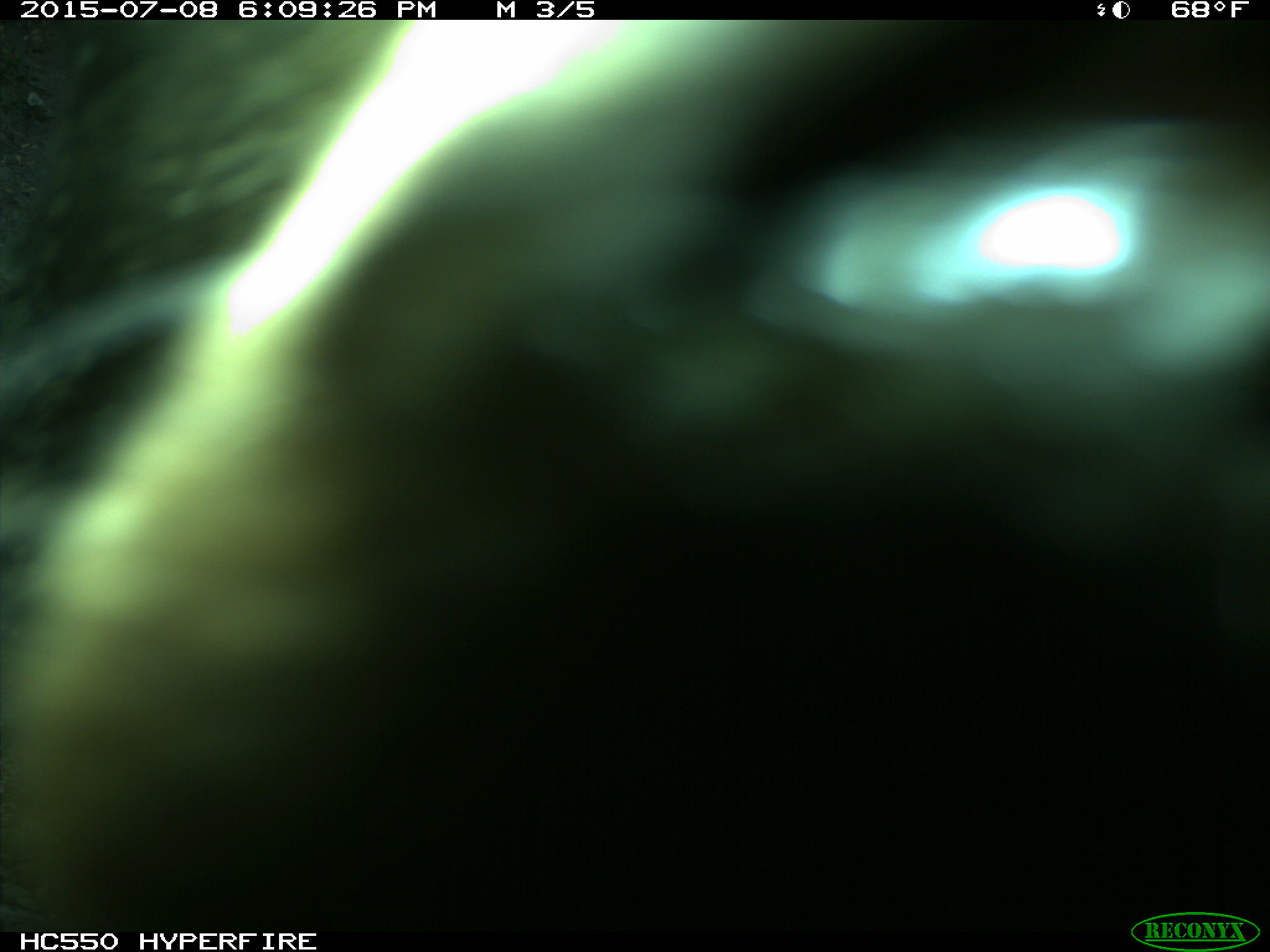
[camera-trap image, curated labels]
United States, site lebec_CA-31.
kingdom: Animalia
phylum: Chordata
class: Mammalia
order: Carnivora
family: Ursidae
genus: Ursus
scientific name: Ursus americanus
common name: american black bear